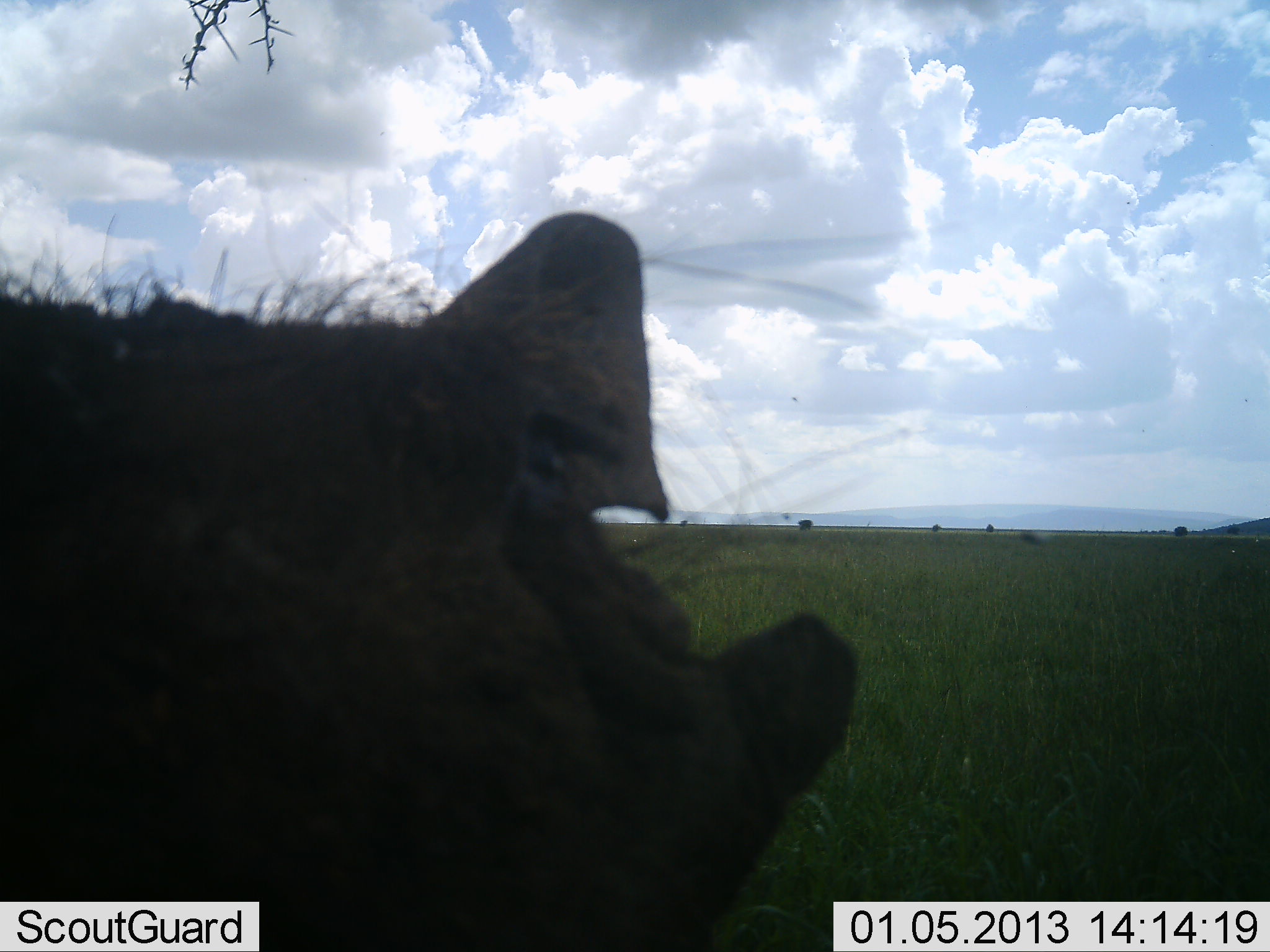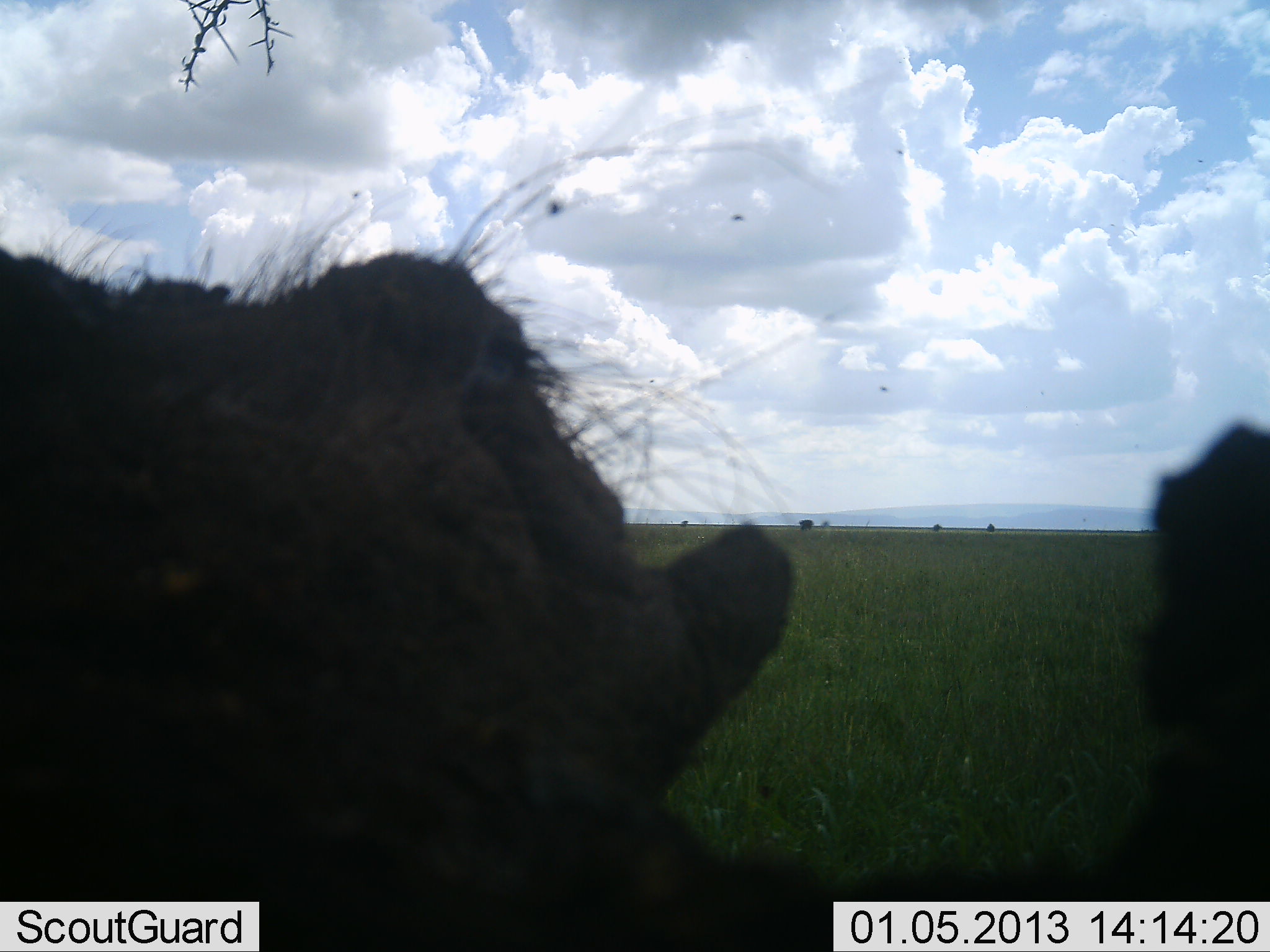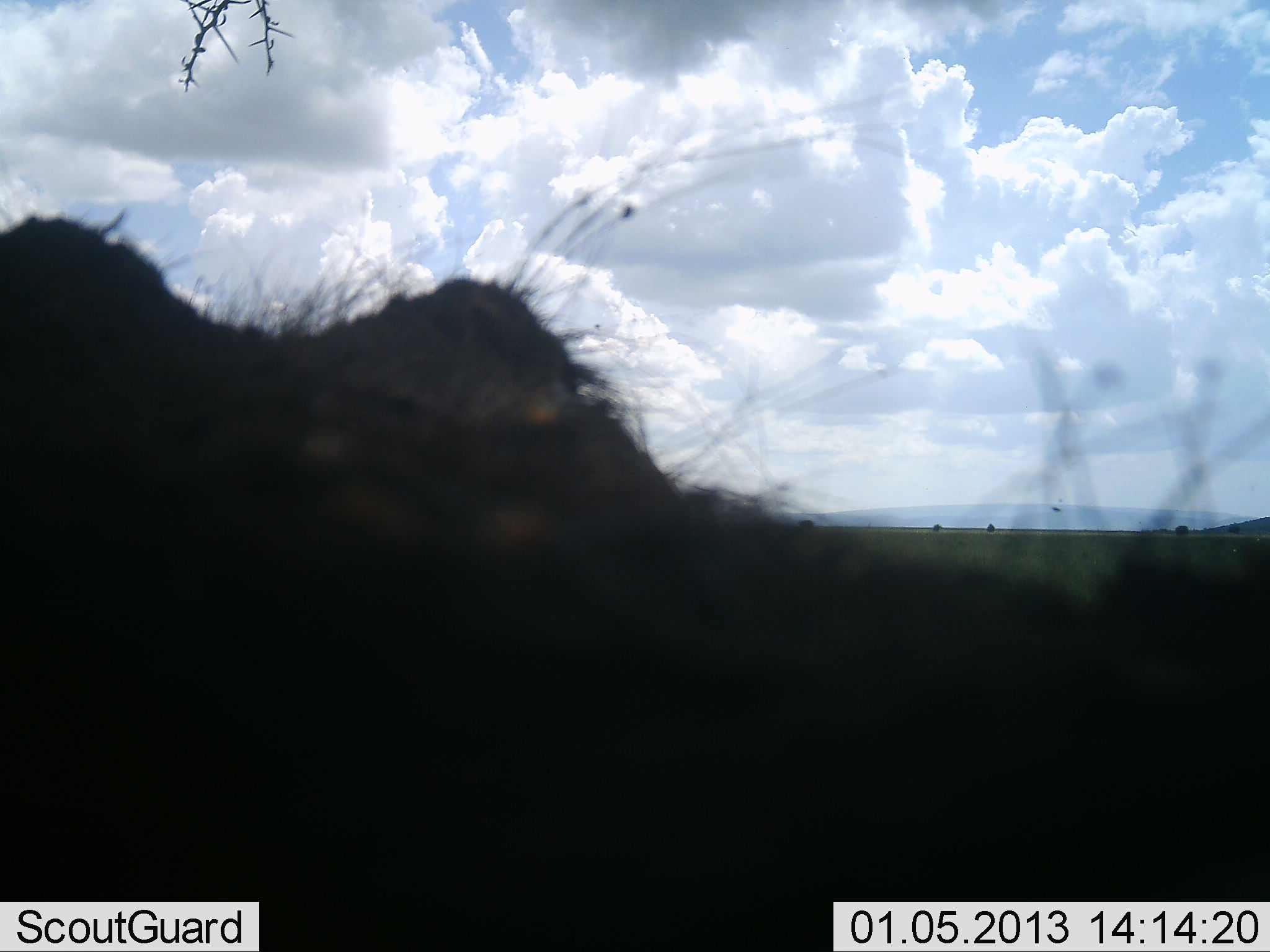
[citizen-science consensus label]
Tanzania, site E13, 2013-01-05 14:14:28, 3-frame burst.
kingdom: Animalia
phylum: Chordata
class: Mammalia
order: Artiodactyla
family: Suidae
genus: Phacochoerus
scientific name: Phacochoerus africanus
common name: warthog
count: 1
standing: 64%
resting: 5%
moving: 18%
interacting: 14%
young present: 0%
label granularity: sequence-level